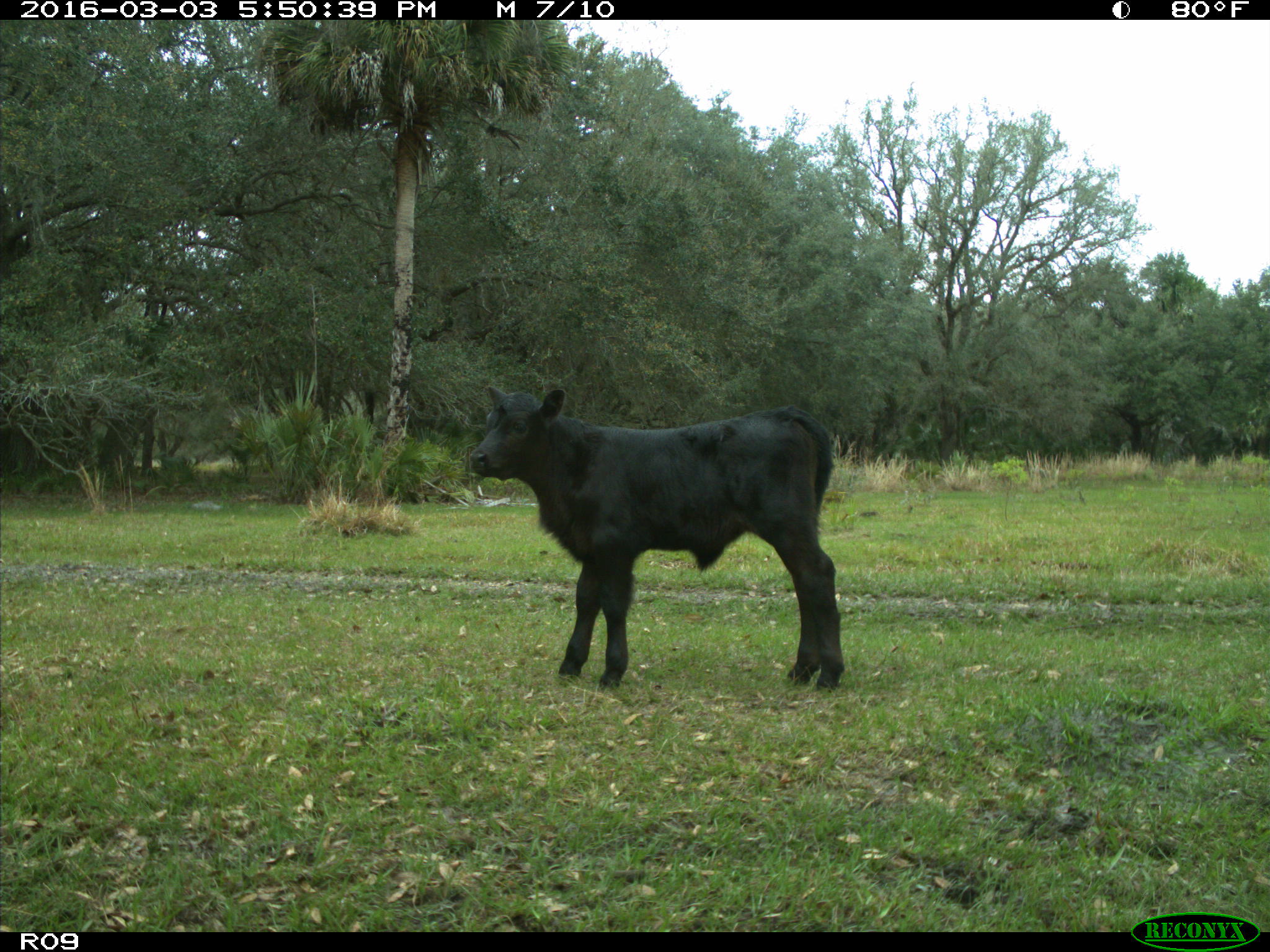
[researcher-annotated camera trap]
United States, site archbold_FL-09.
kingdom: Animalia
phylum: Chordata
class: Mammalia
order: Artiodactyla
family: Bovidae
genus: Bos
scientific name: Bos taurus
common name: domestic cow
Bos taurus (domestic cow).